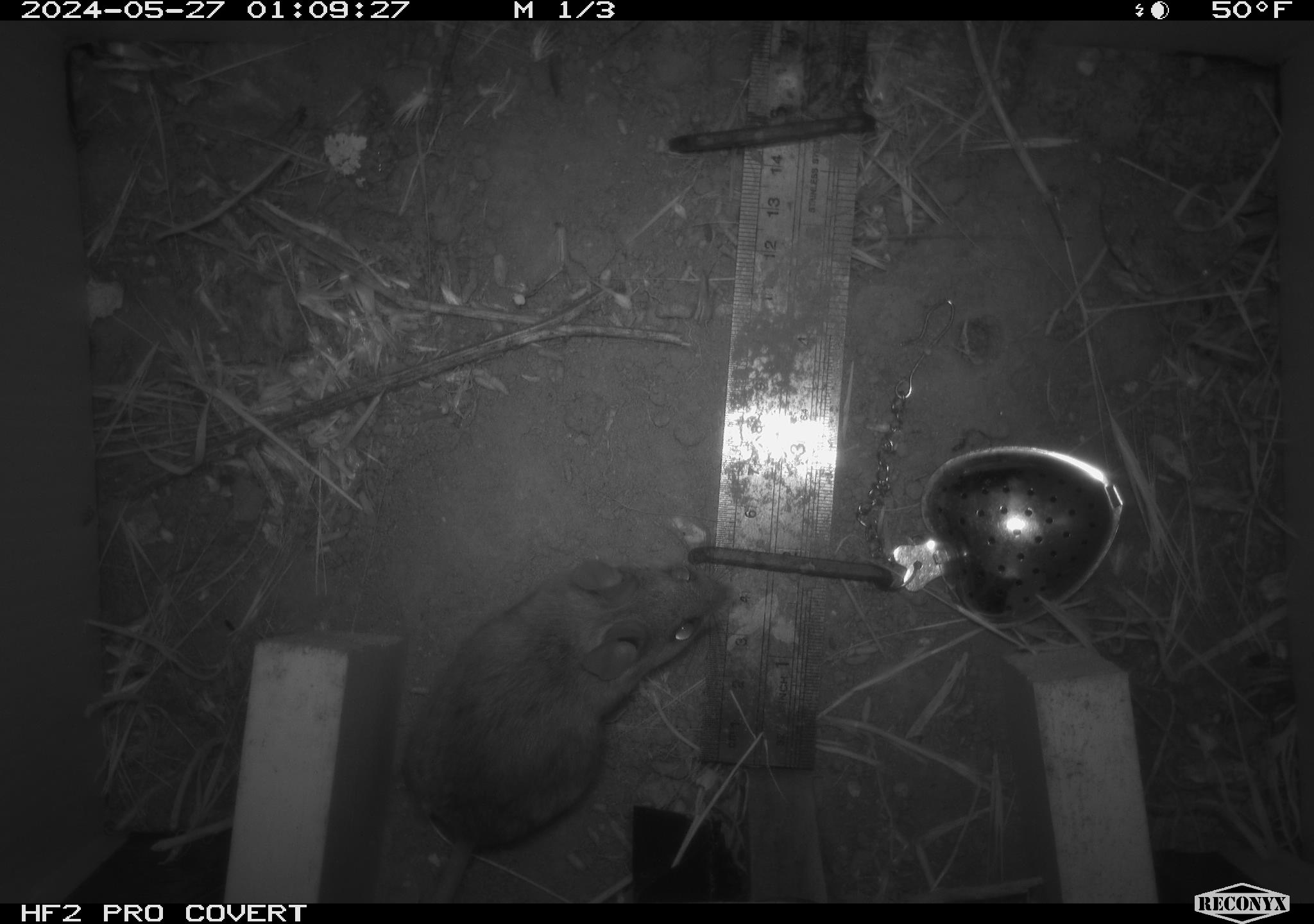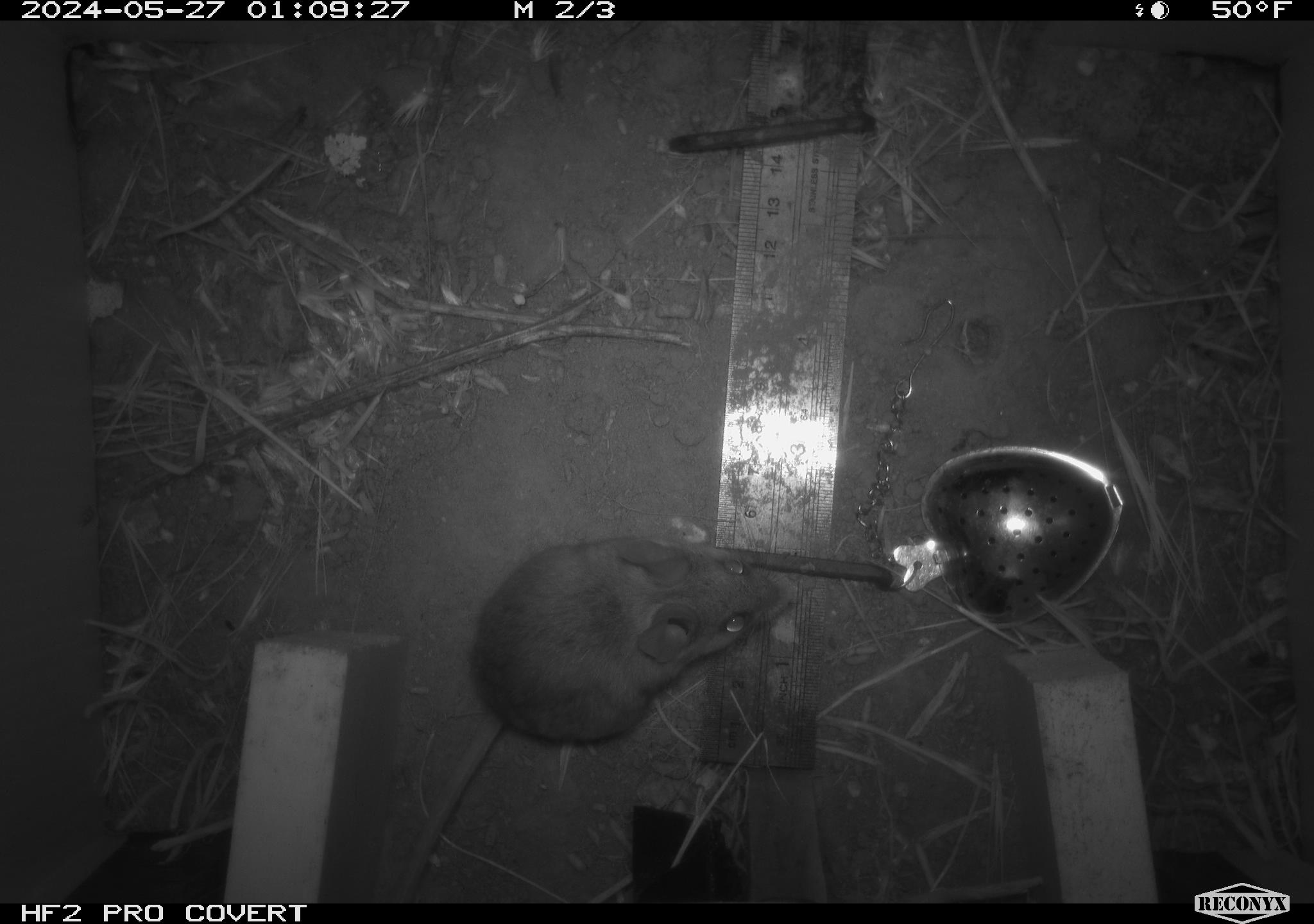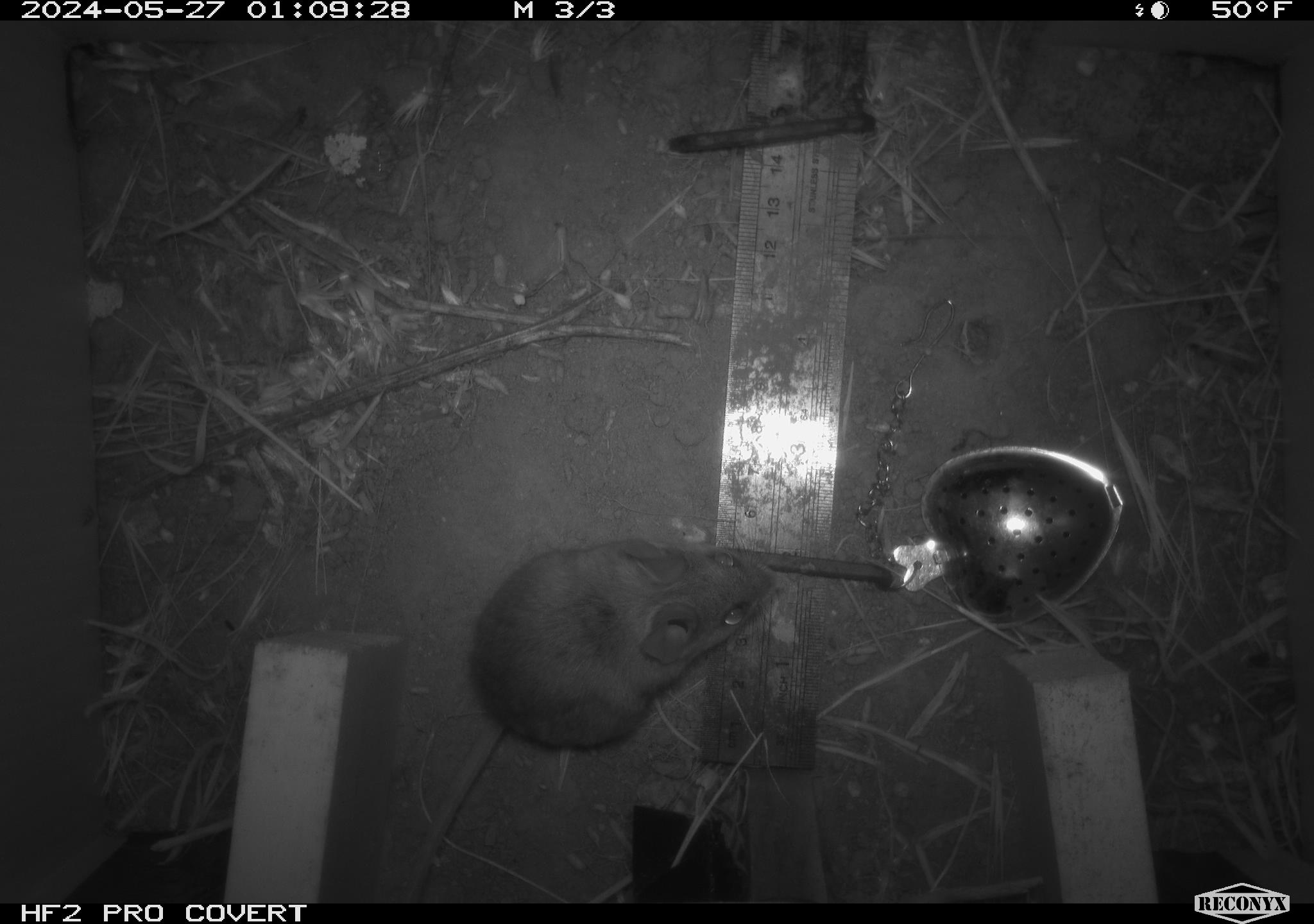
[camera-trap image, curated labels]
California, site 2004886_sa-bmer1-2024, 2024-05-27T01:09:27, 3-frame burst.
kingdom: Animalia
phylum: Chordata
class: Mammalia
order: Rodentia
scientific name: Rodentia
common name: mouse species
Mouse species (Rodentia).